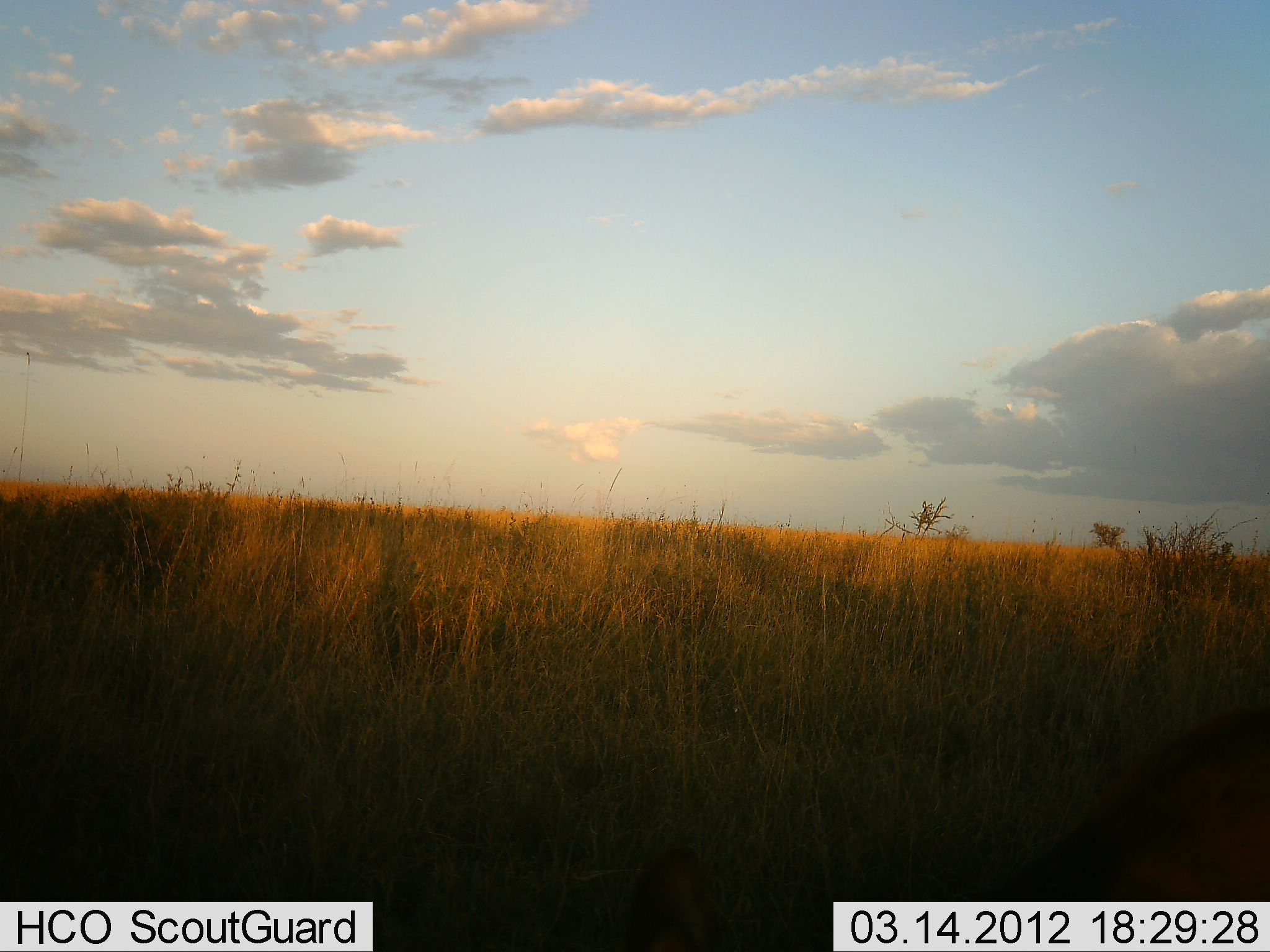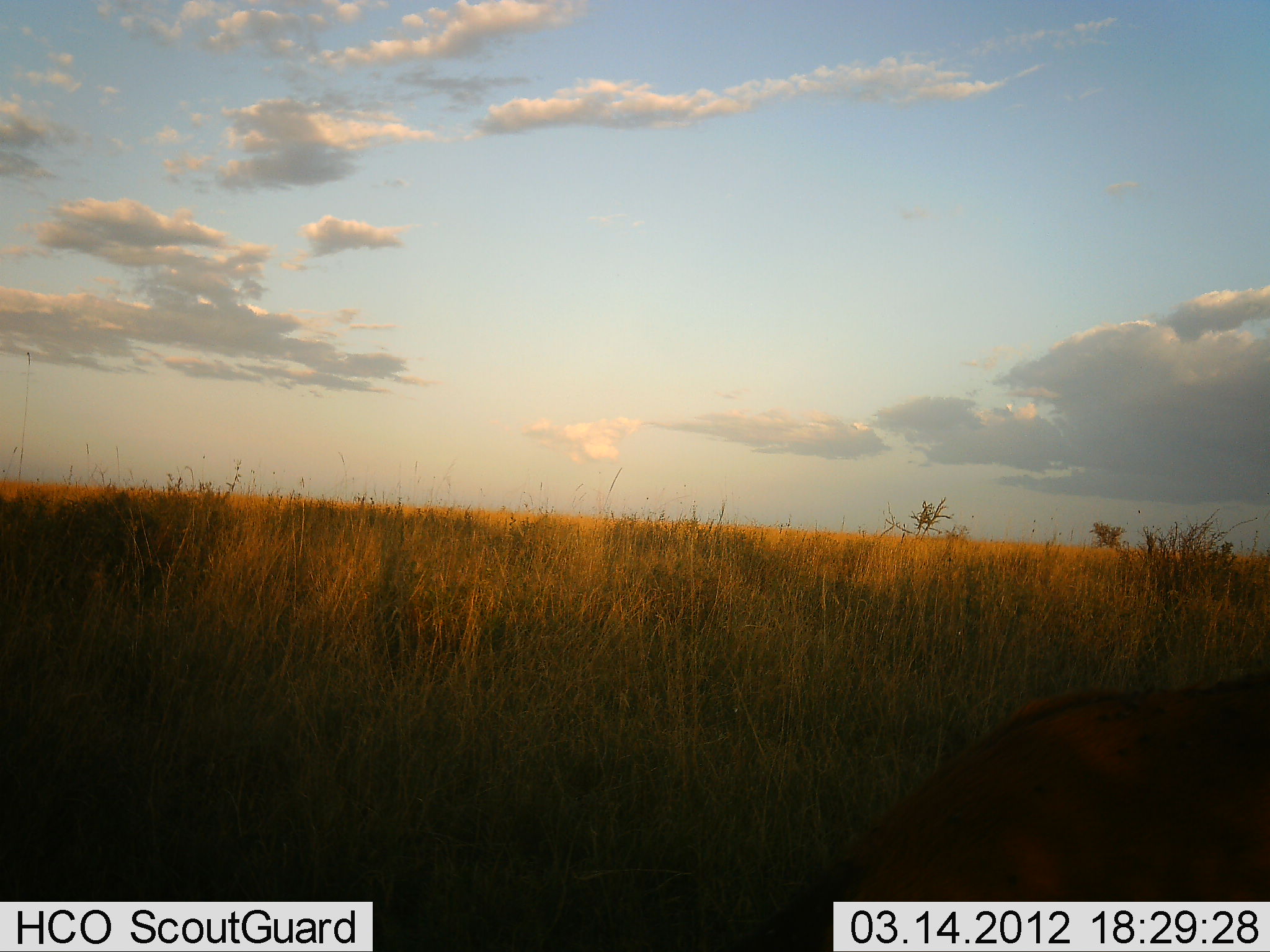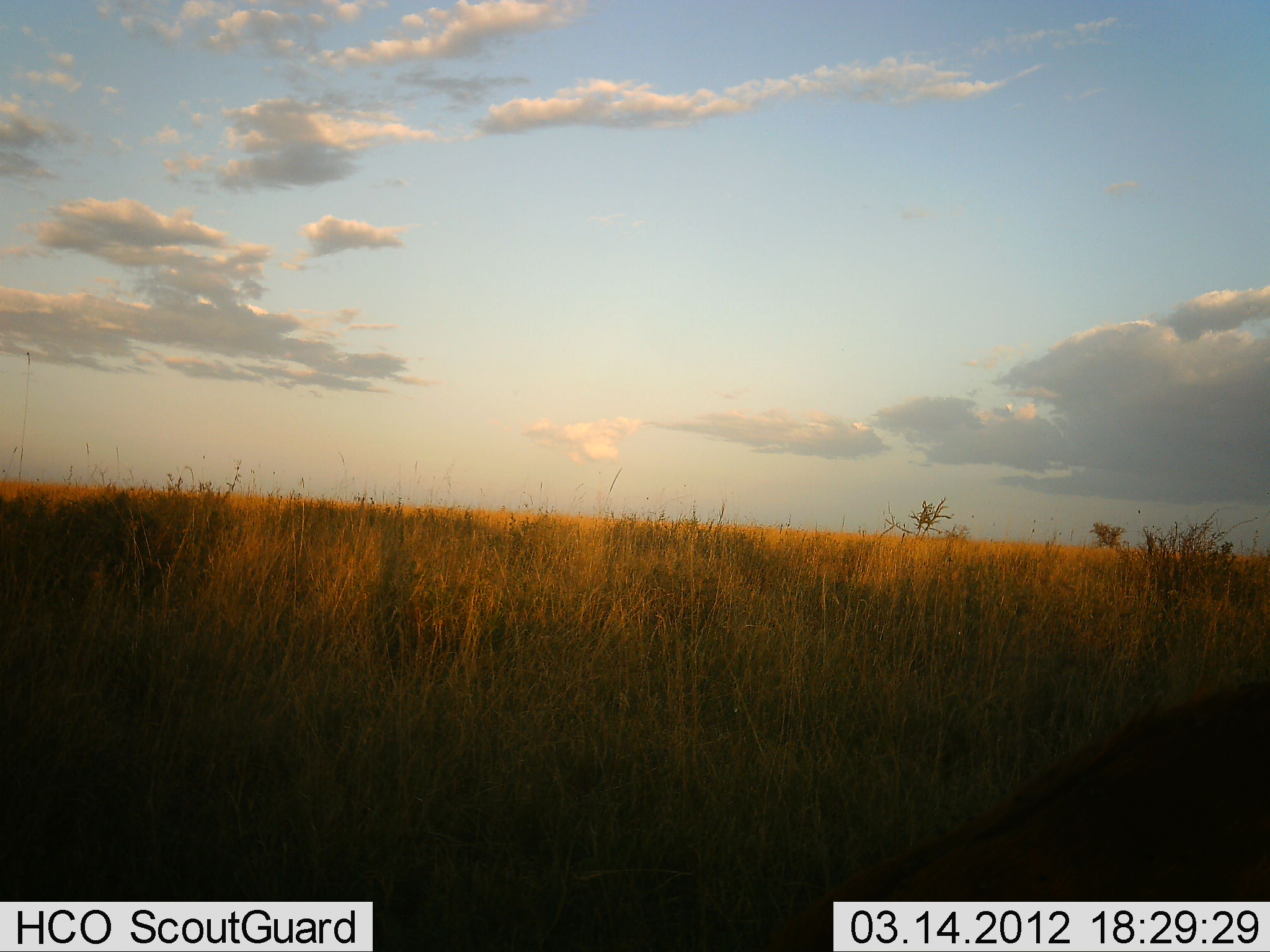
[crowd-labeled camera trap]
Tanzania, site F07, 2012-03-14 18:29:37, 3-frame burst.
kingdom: Animalia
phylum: Chordata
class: Mammalia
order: Carnivora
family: Hyaenidae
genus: Crocuta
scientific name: Crocuta crocuta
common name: spotted hyena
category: hyenaspotted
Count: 1.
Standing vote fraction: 25%.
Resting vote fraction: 25%.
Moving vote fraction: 50%.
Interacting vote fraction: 0%.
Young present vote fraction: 0%.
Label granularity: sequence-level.